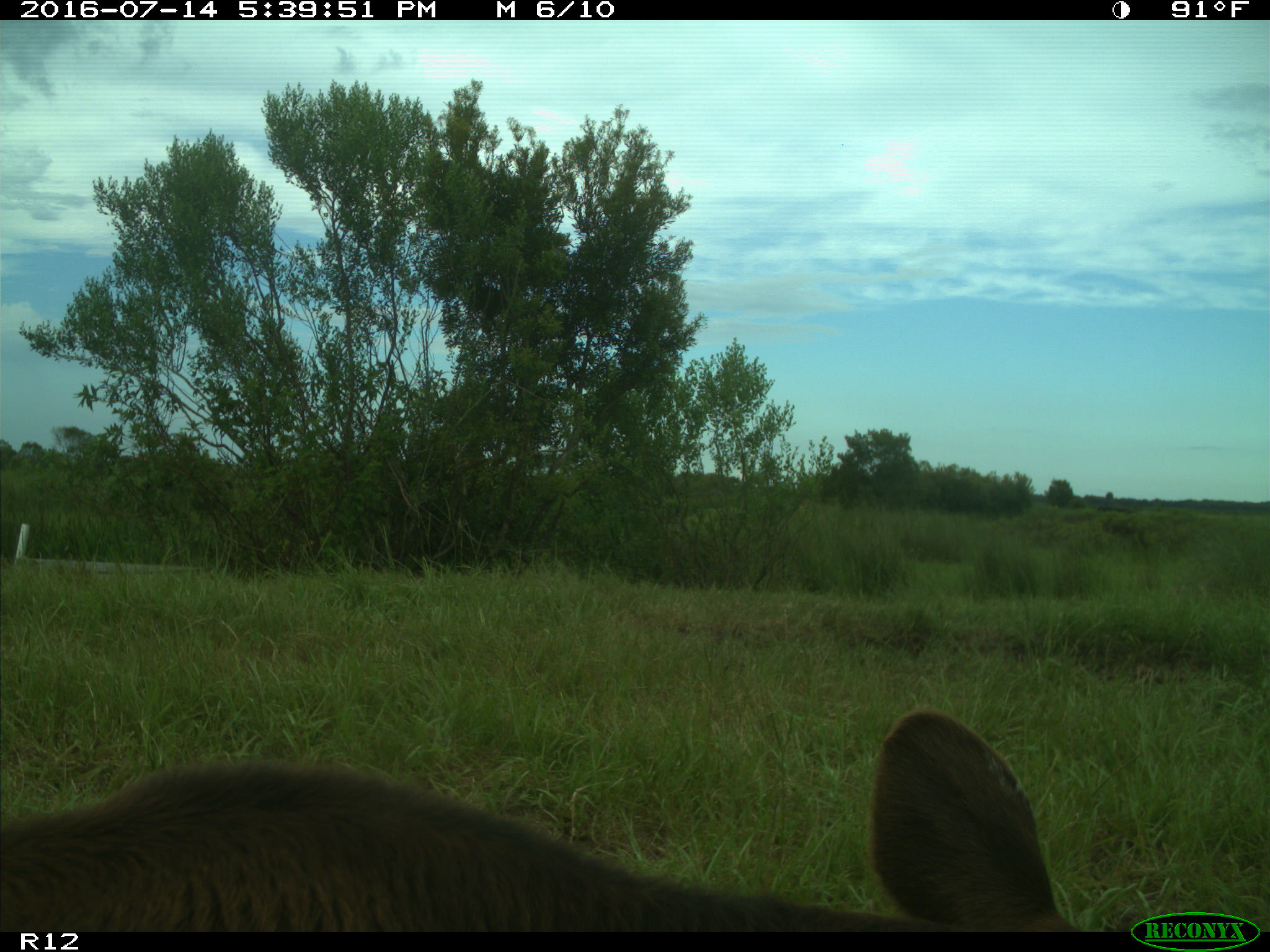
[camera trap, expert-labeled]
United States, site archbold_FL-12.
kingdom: Animalia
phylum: Chordata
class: Mammalia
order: Artiodactyla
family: Bovidae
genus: Bos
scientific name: Bos taurus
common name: domestic cow